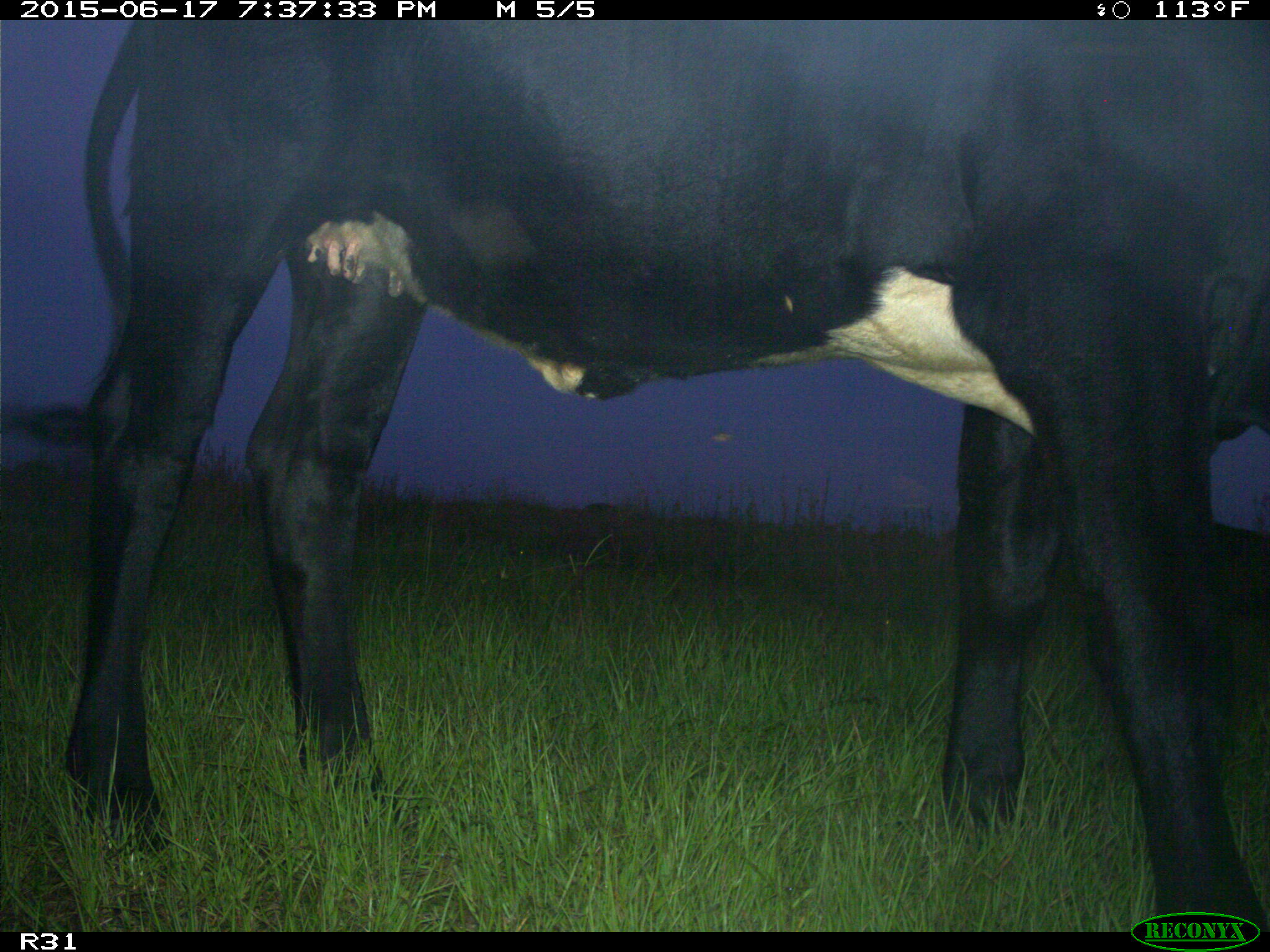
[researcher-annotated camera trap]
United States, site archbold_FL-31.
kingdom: Animalia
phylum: Chordata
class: Mammalia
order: Artiodactyla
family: Bovidae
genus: Bos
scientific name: Bos taurus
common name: domestic cow